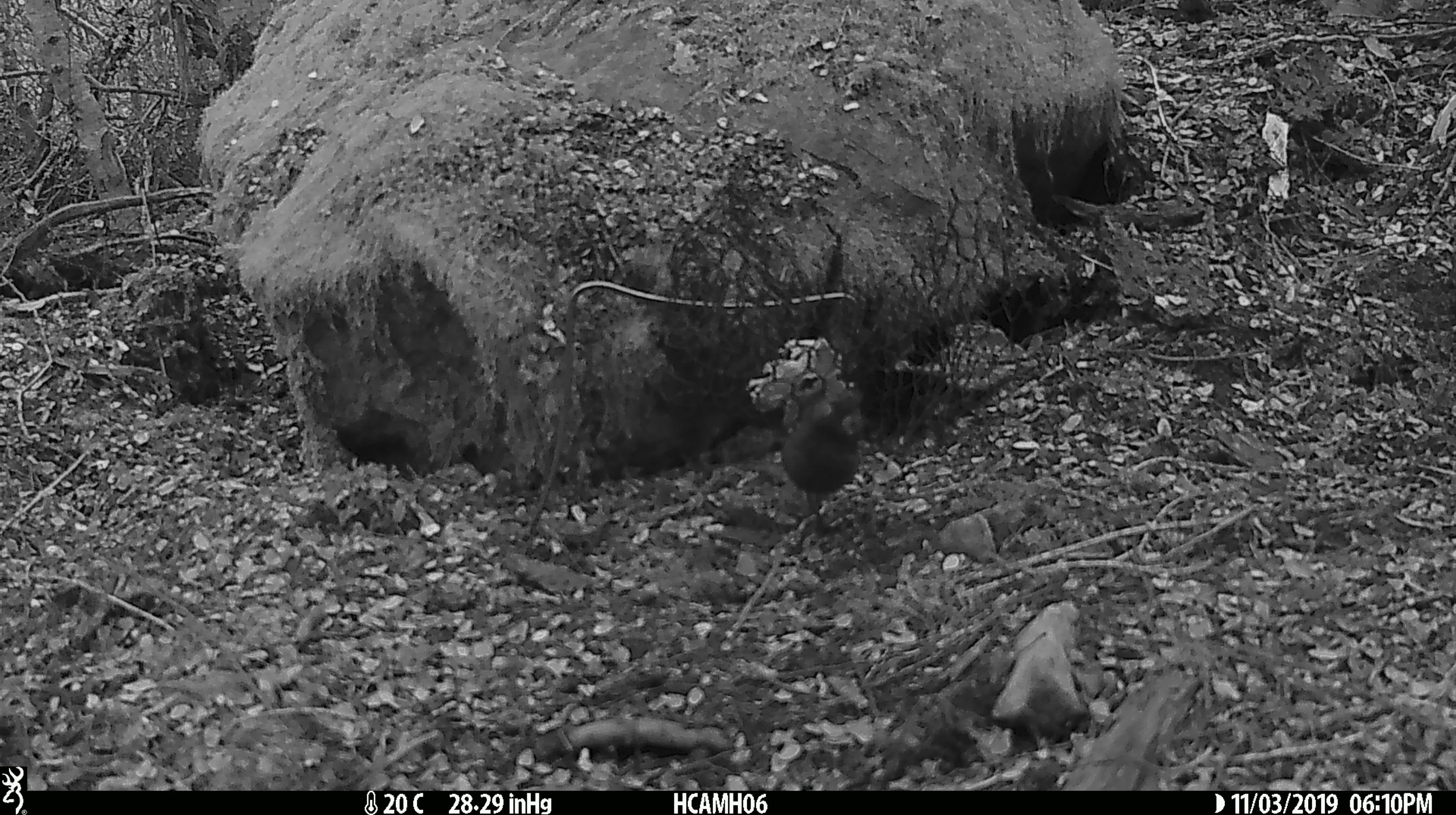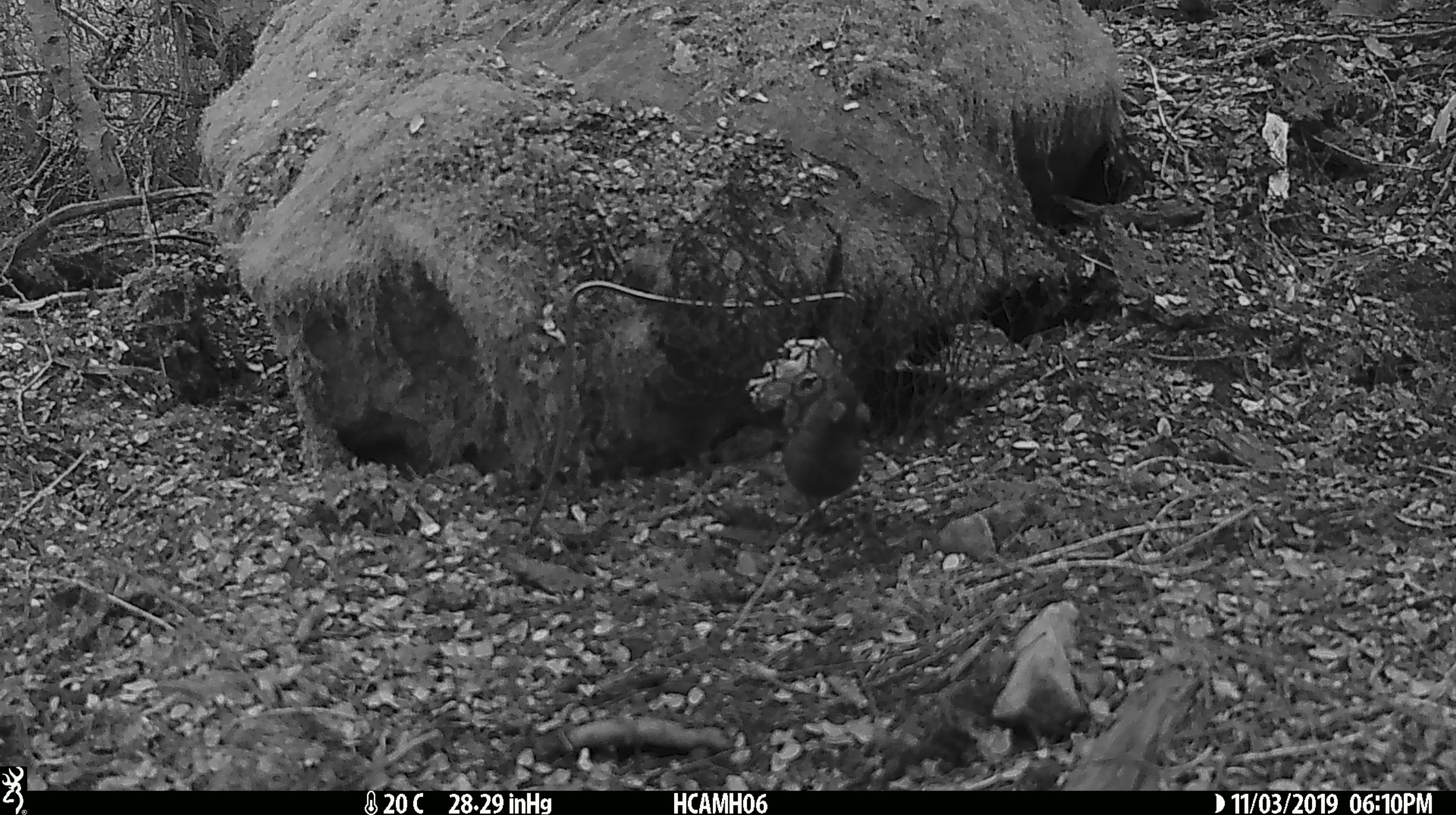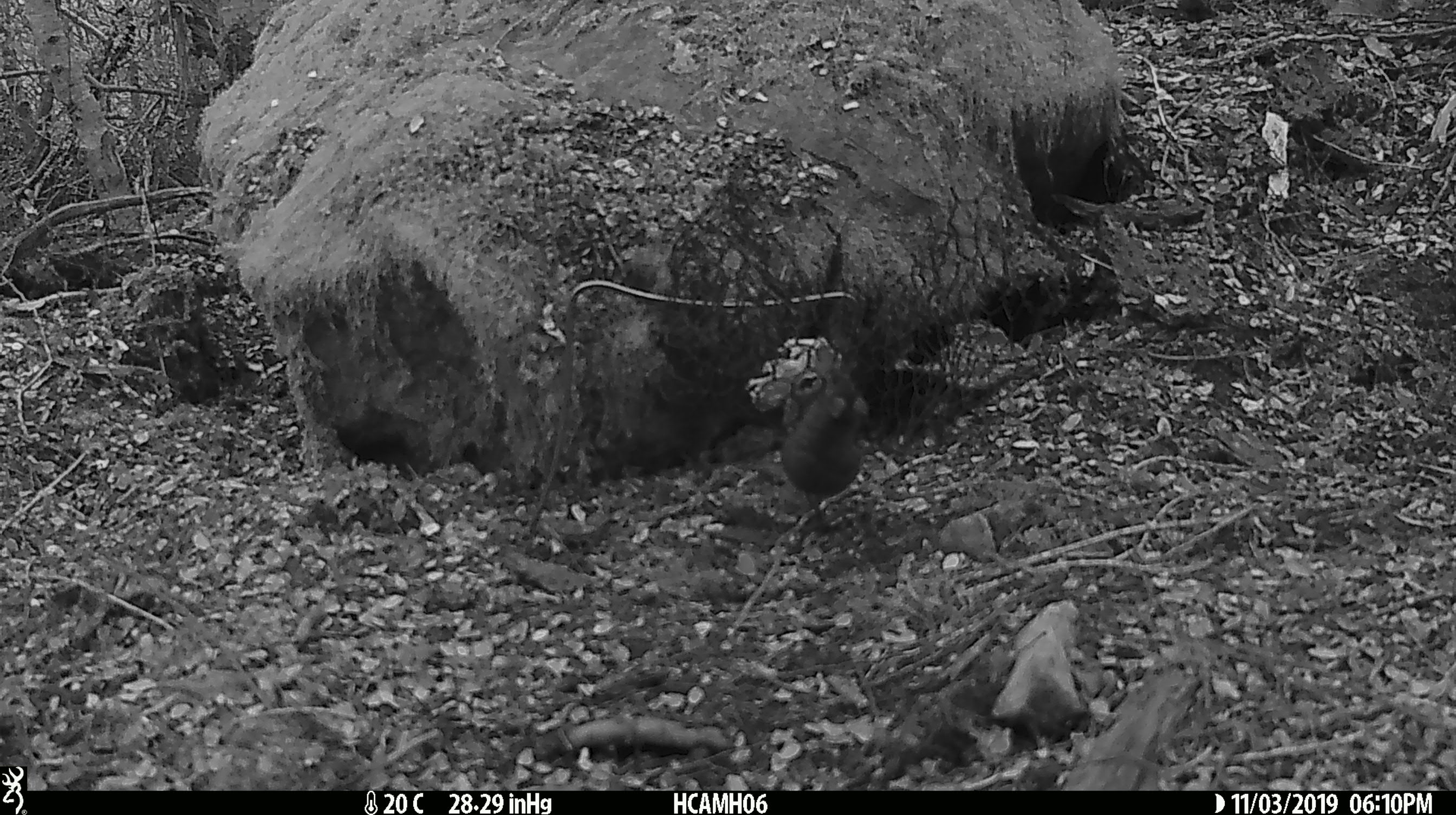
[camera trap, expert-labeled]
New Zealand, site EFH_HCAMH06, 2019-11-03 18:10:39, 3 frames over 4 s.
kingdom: Animalia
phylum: Chordata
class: Mammalia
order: Rodentia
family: Muridae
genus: Mus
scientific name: Mus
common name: mouse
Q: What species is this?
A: Mouse (Mus).